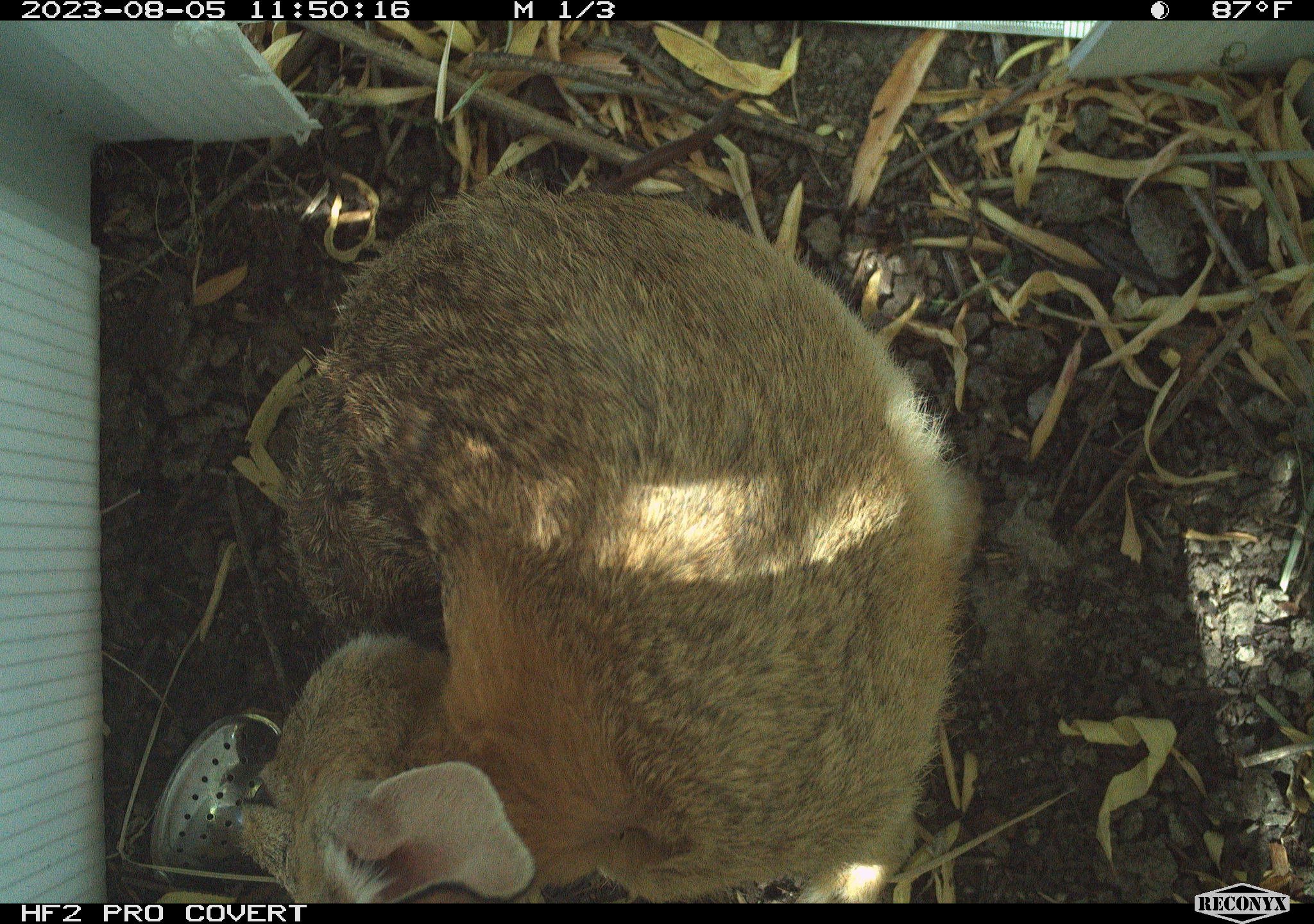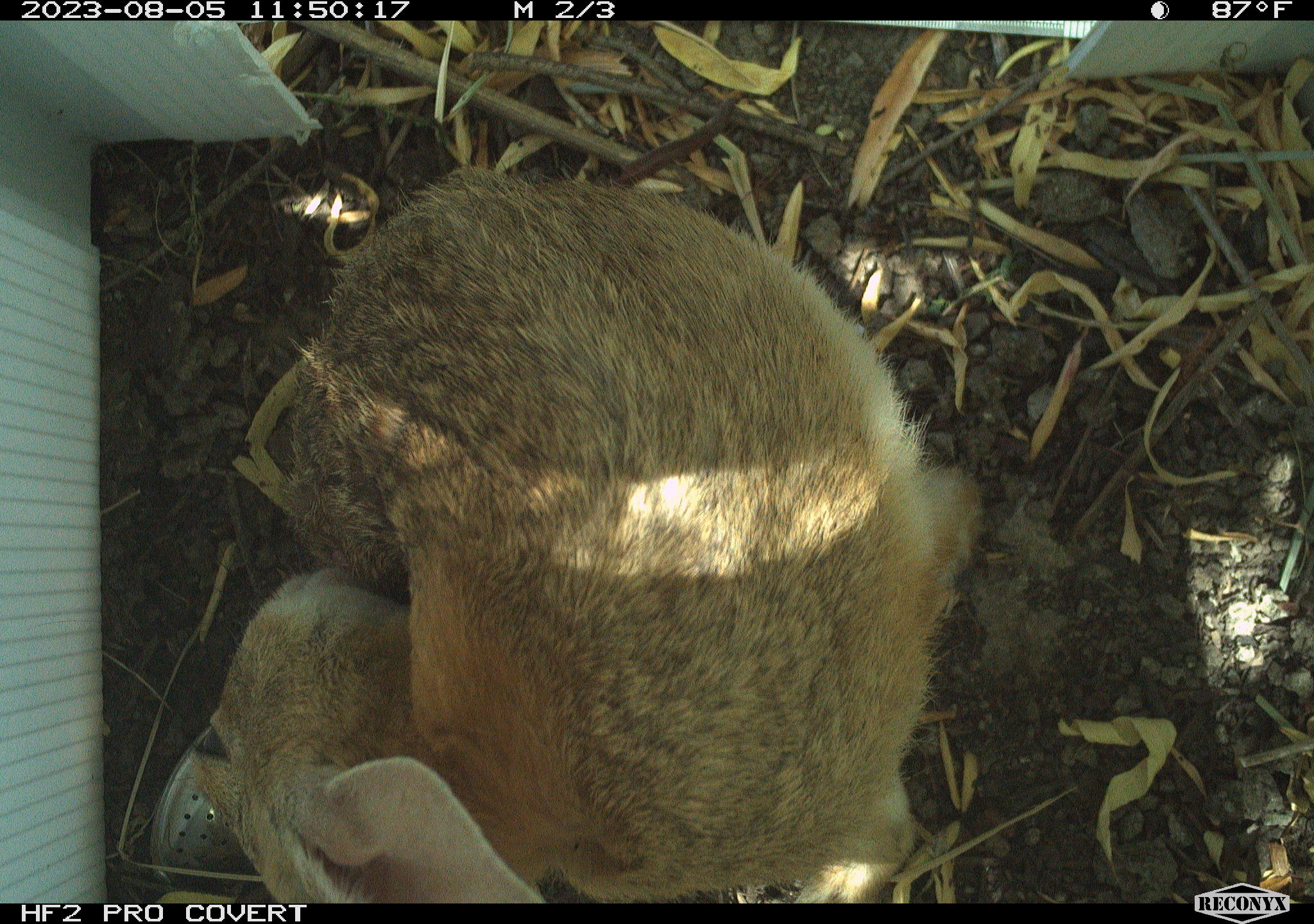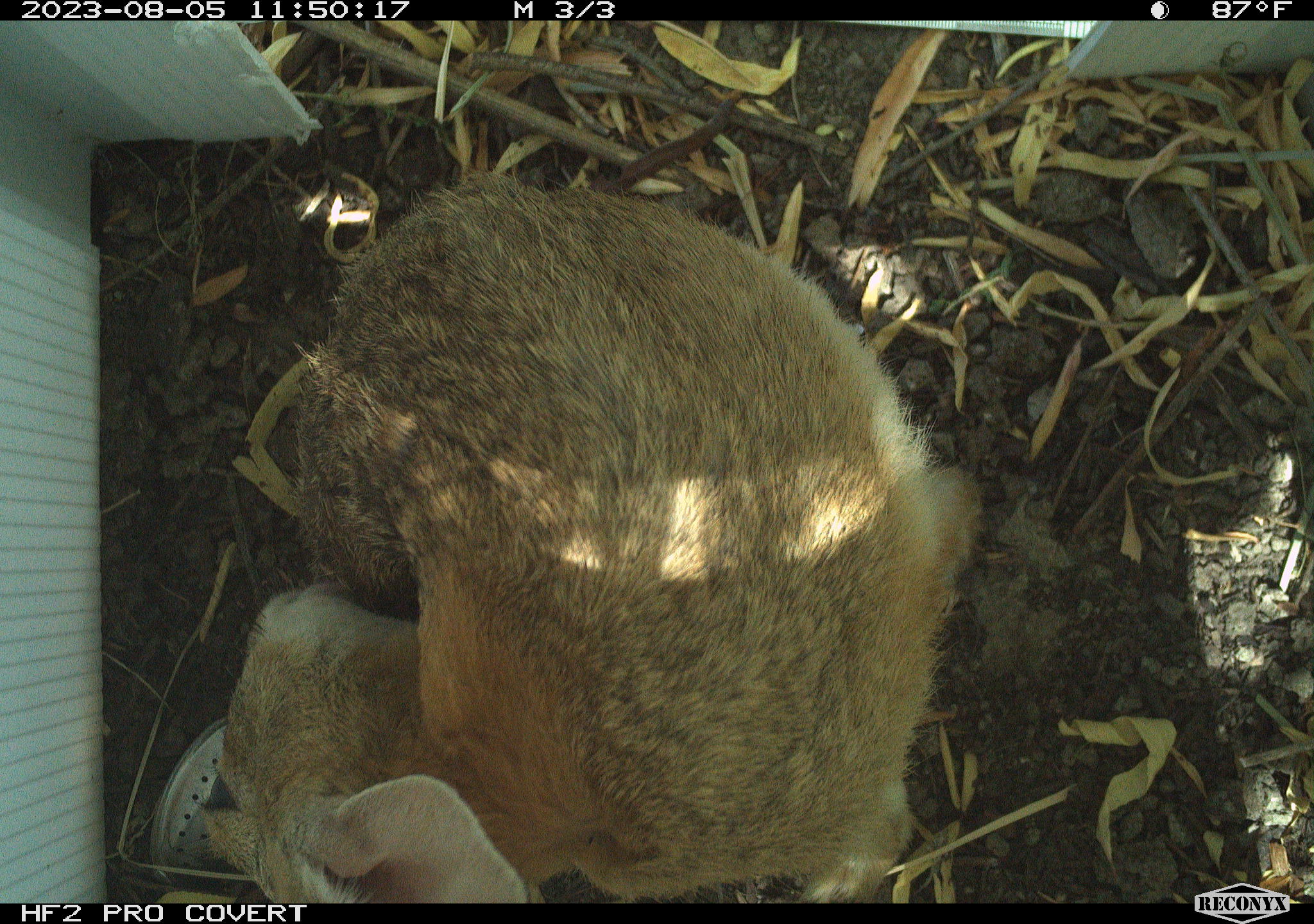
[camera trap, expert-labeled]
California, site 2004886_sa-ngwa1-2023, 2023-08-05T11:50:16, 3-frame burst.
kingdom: Animalia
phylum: Chordata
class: Mammalia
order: Lagomorpha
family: Leporidae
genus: Sylvilagus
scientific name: Sylvilagus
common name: cottontail rabbits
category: sylvilagus species